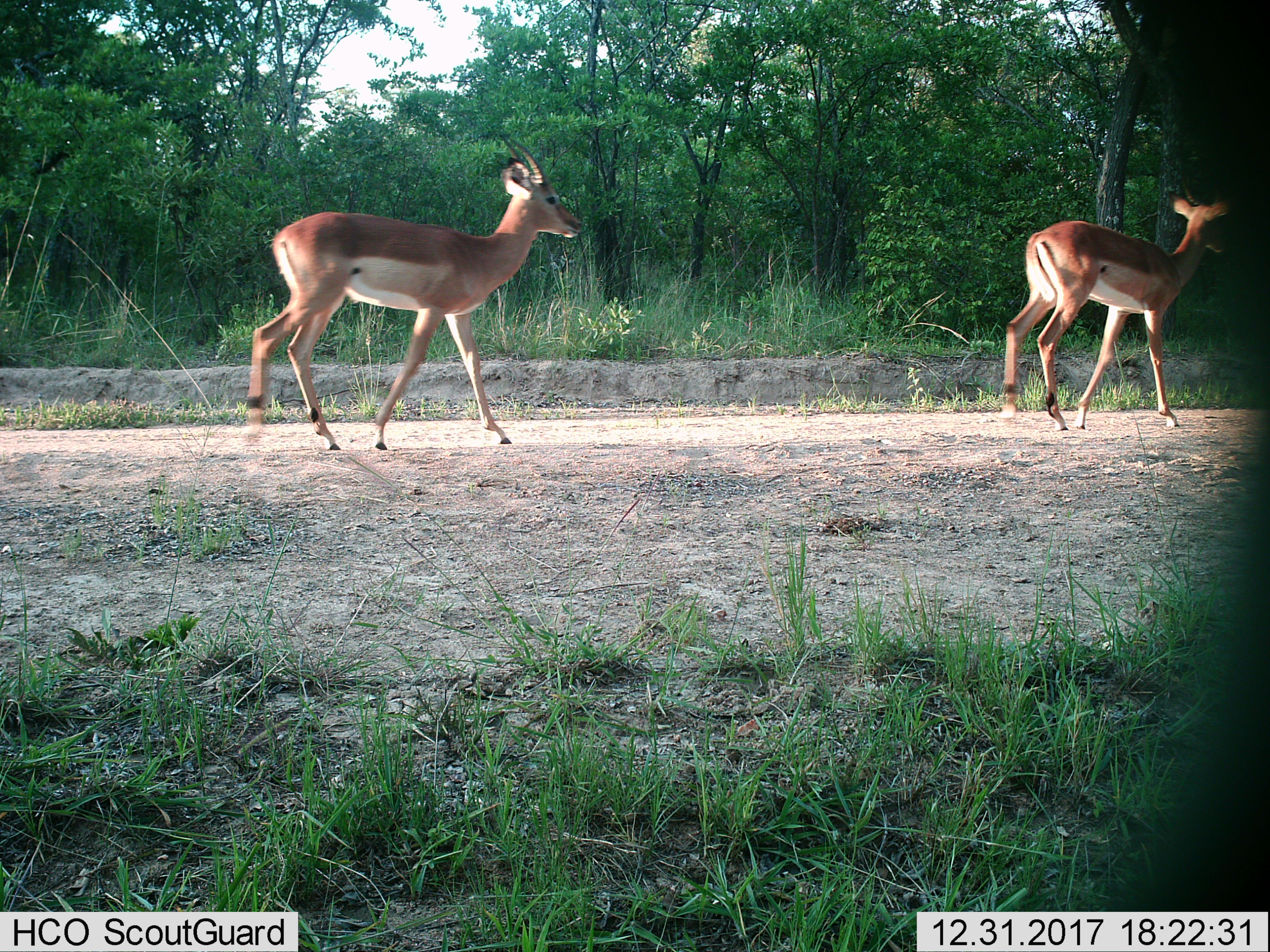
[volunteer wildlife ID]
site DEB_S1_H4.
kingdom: Animalia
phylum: Chordata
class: Mammalia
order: Artiodactyla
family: Bovidae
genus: Aepyceros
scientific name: Aepyceros melampus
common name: impala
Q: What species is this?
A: Impala (Aepyceros melampus).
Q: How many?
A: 2.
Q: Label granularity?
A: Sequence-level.